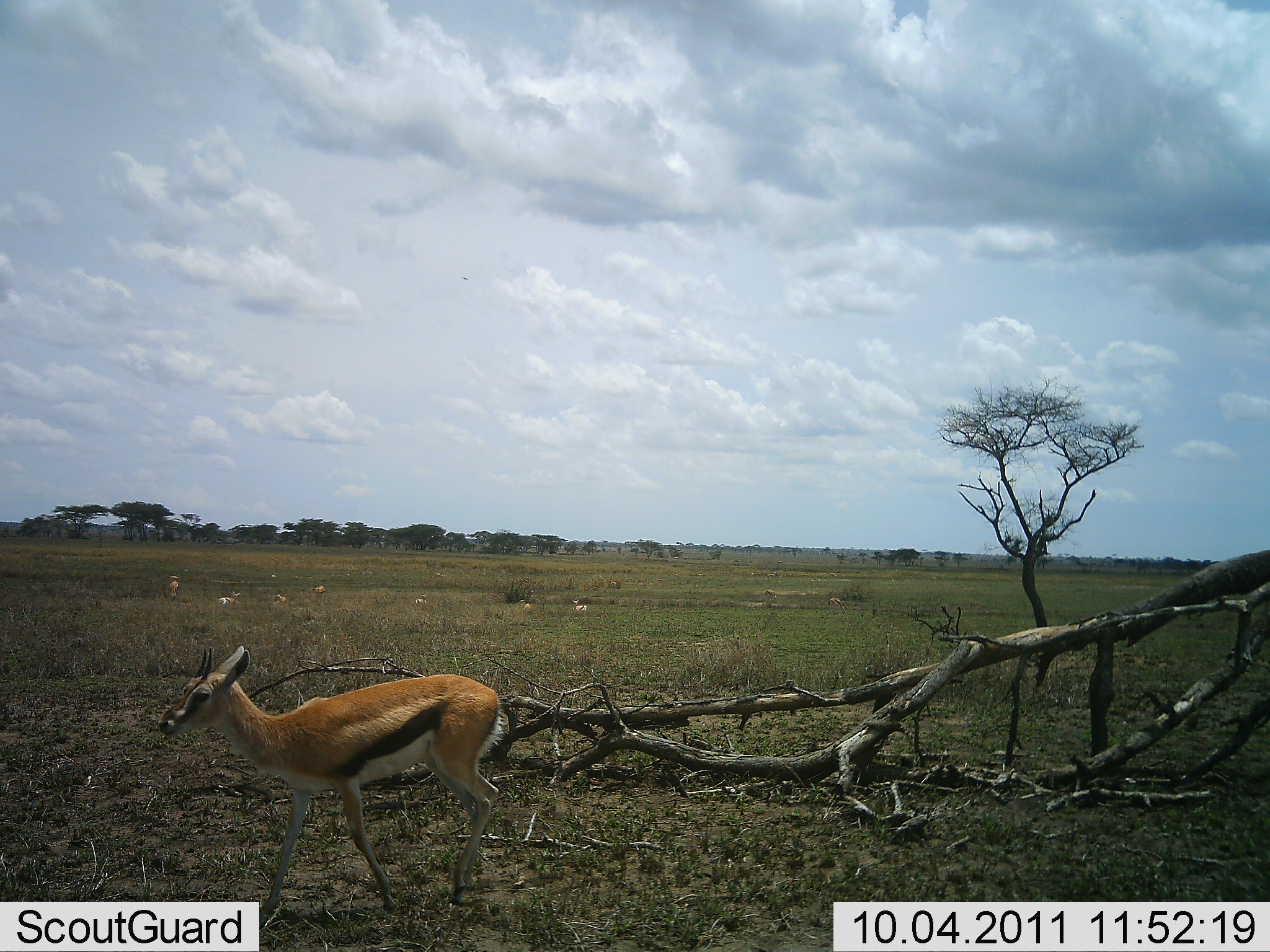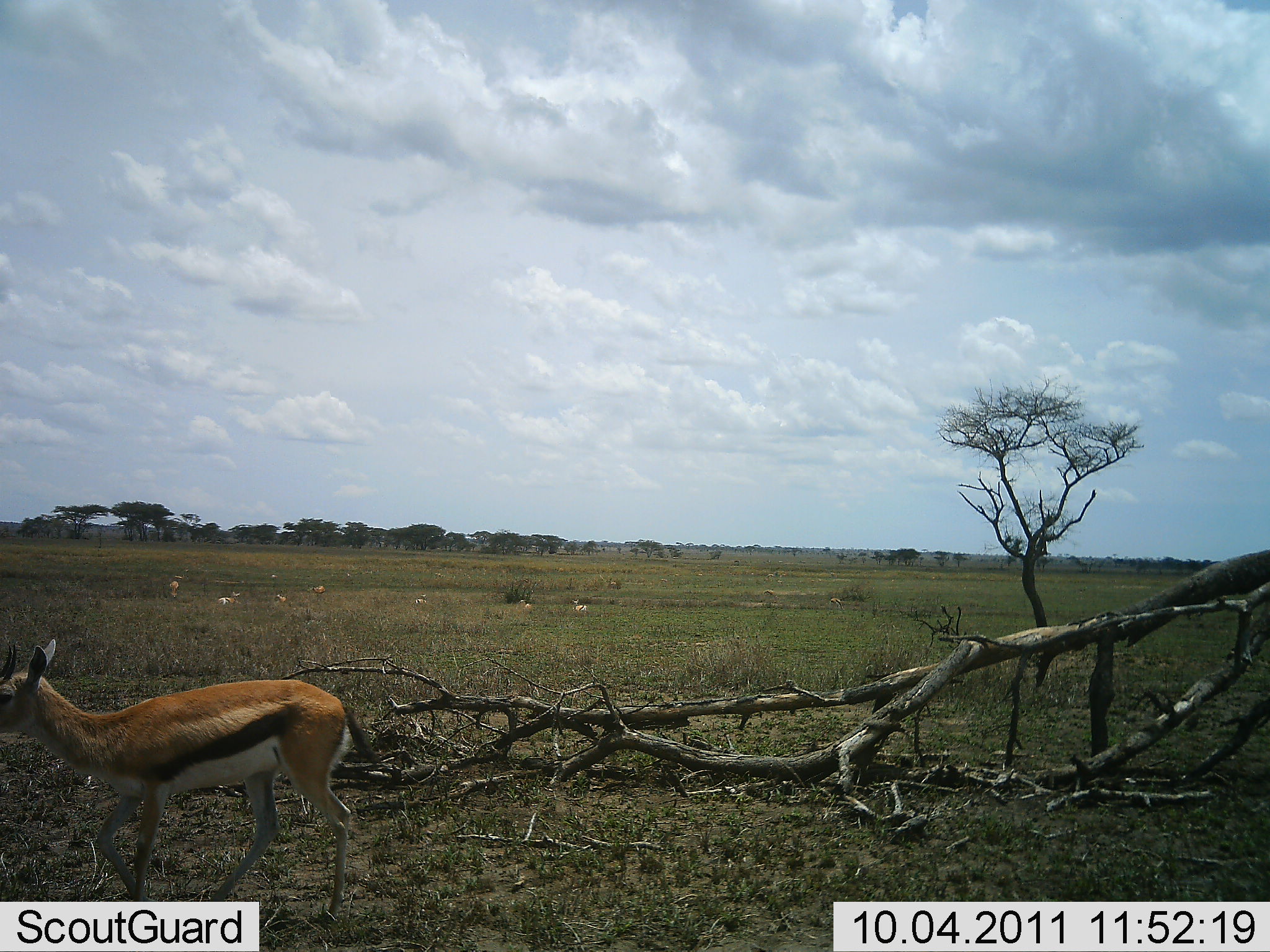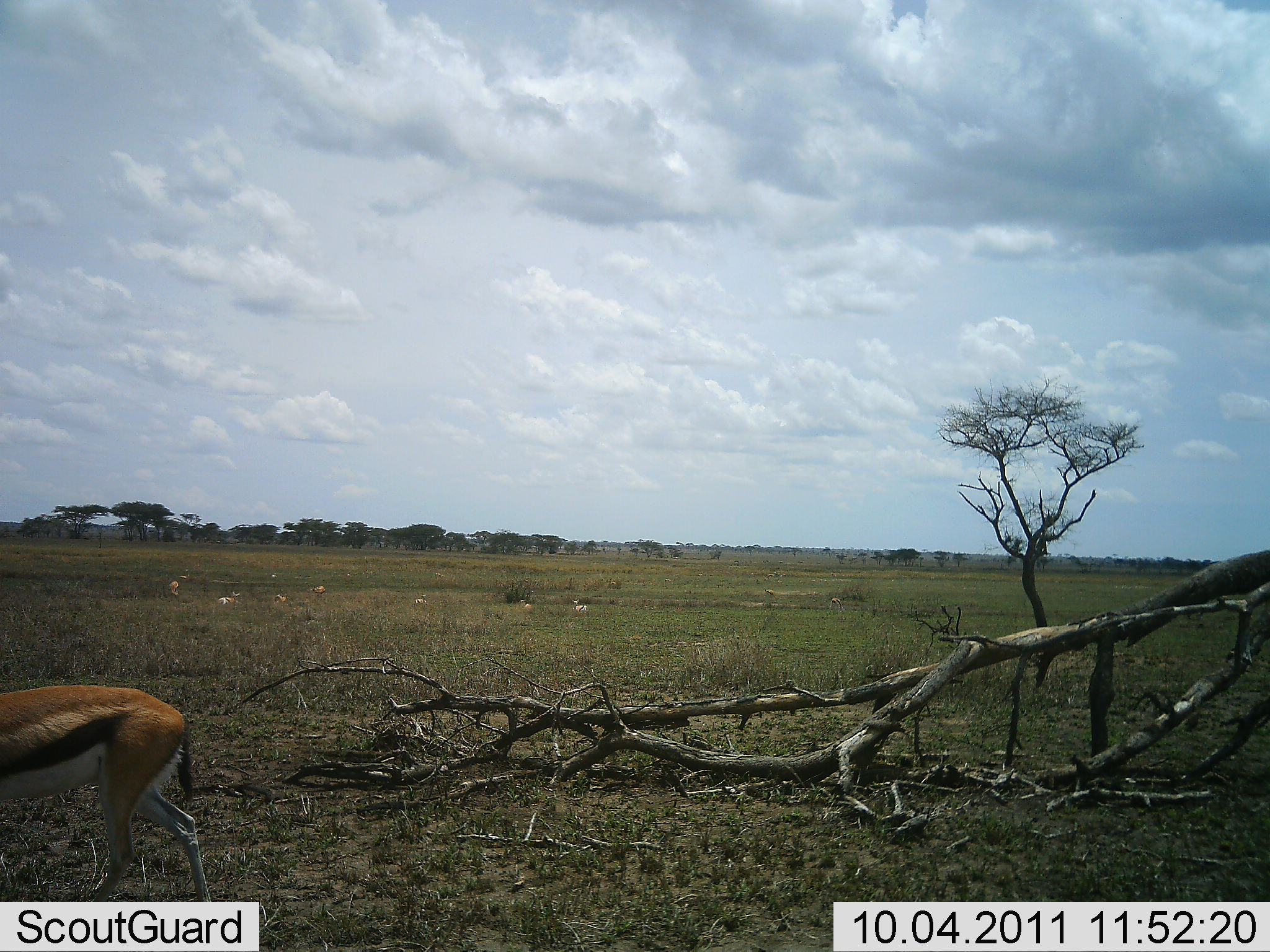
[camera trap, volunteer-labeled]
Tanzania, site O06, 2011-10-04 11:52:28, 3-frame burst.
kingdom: Animalia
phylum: Chordata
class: Mammalia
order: Artiodactyla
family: Bovidae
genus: Eudorcas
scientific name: Eudorcas thomsonii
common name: thomson's gazelle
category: gazellethomsons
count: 1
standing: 0%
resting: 23%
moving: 100%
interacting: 0%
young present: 8%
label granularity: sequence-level